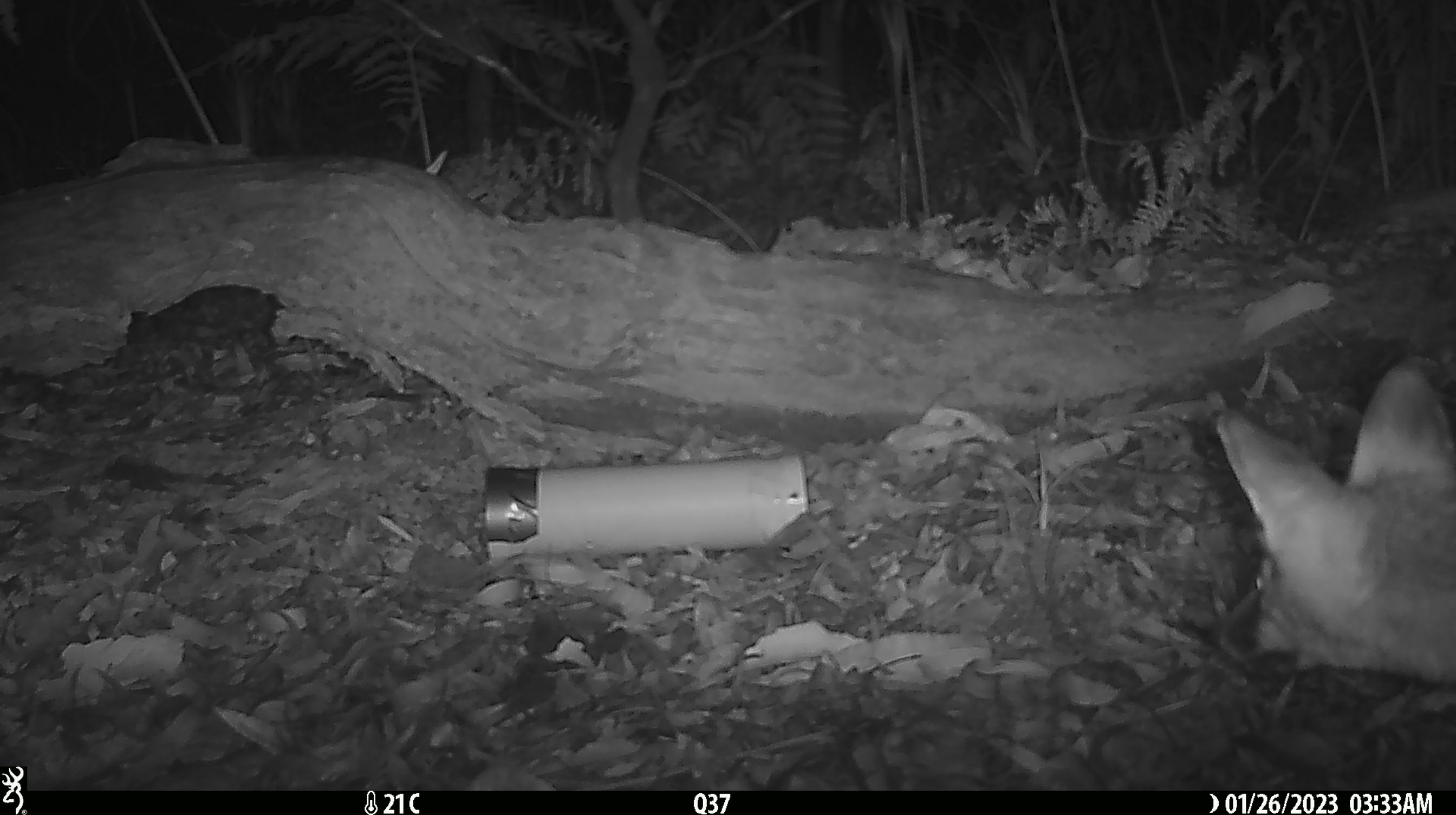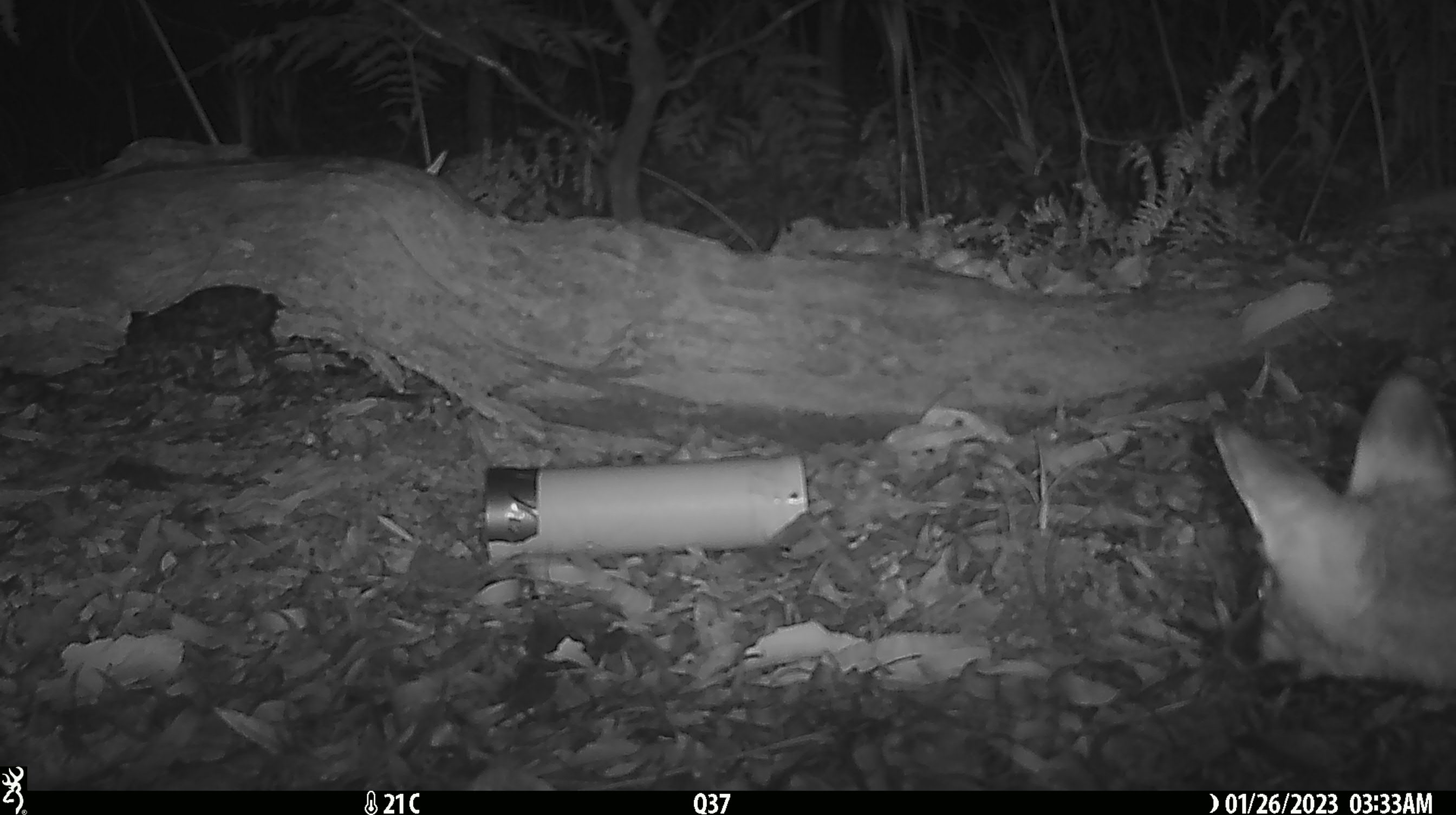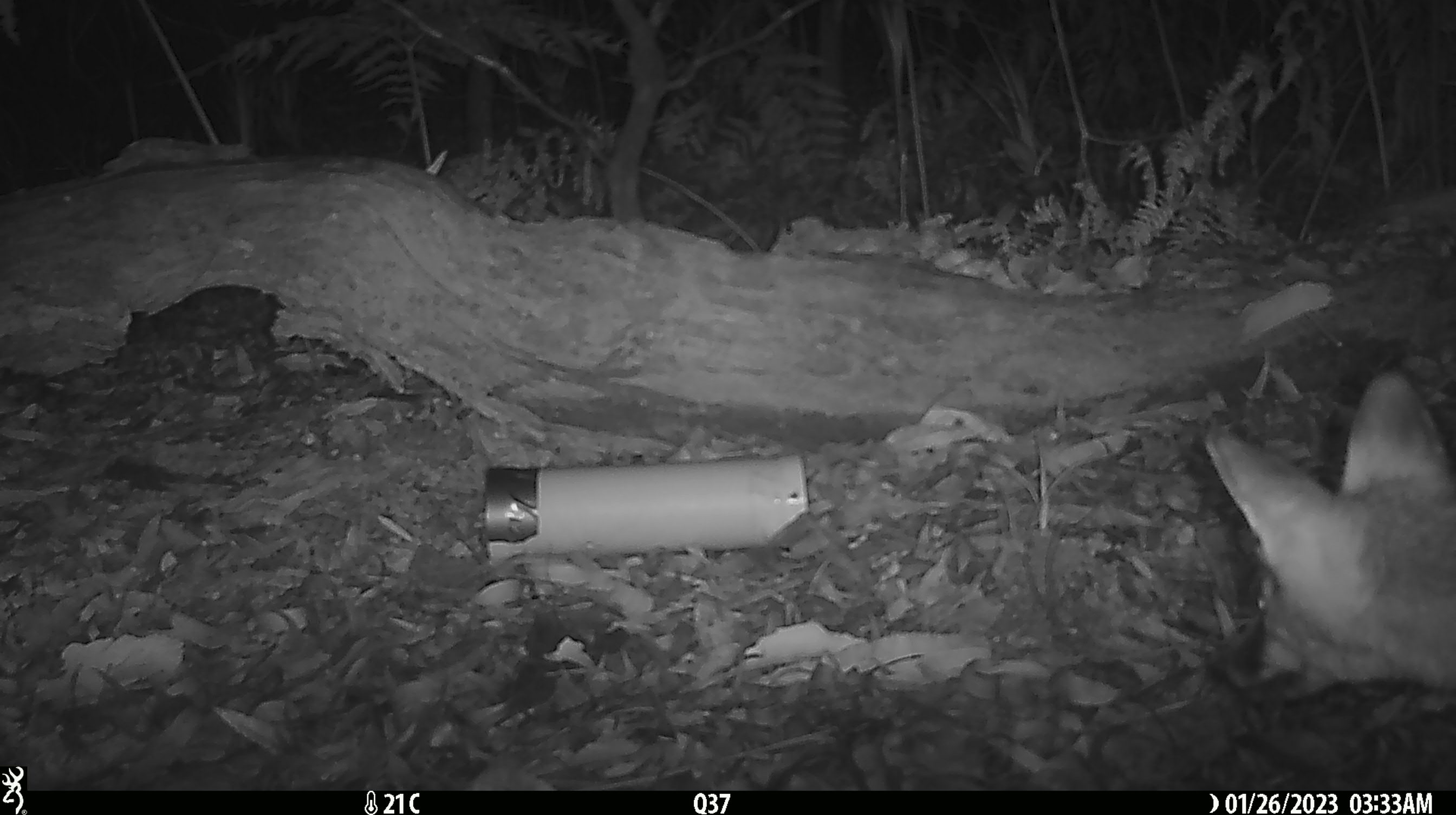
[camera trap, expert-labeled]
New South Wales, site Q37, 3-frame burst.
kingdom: Animalia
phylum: Chordata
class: Mammalia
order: Carnivora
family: Canidae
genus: Vulpes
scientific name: Vulpes vulpes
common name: red fox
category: fox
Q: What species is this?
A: Fox (red fox) (Vulpes vulpes).